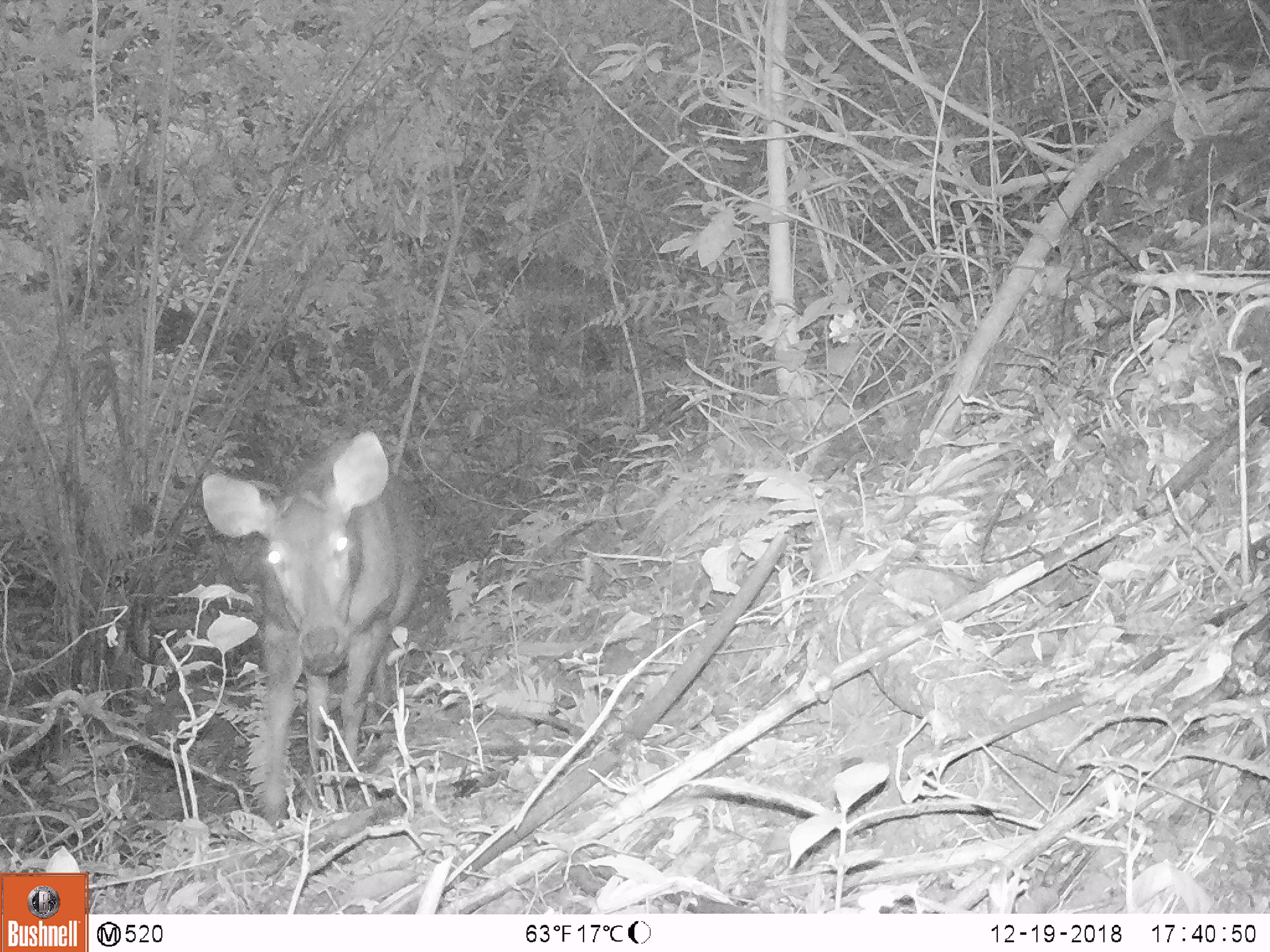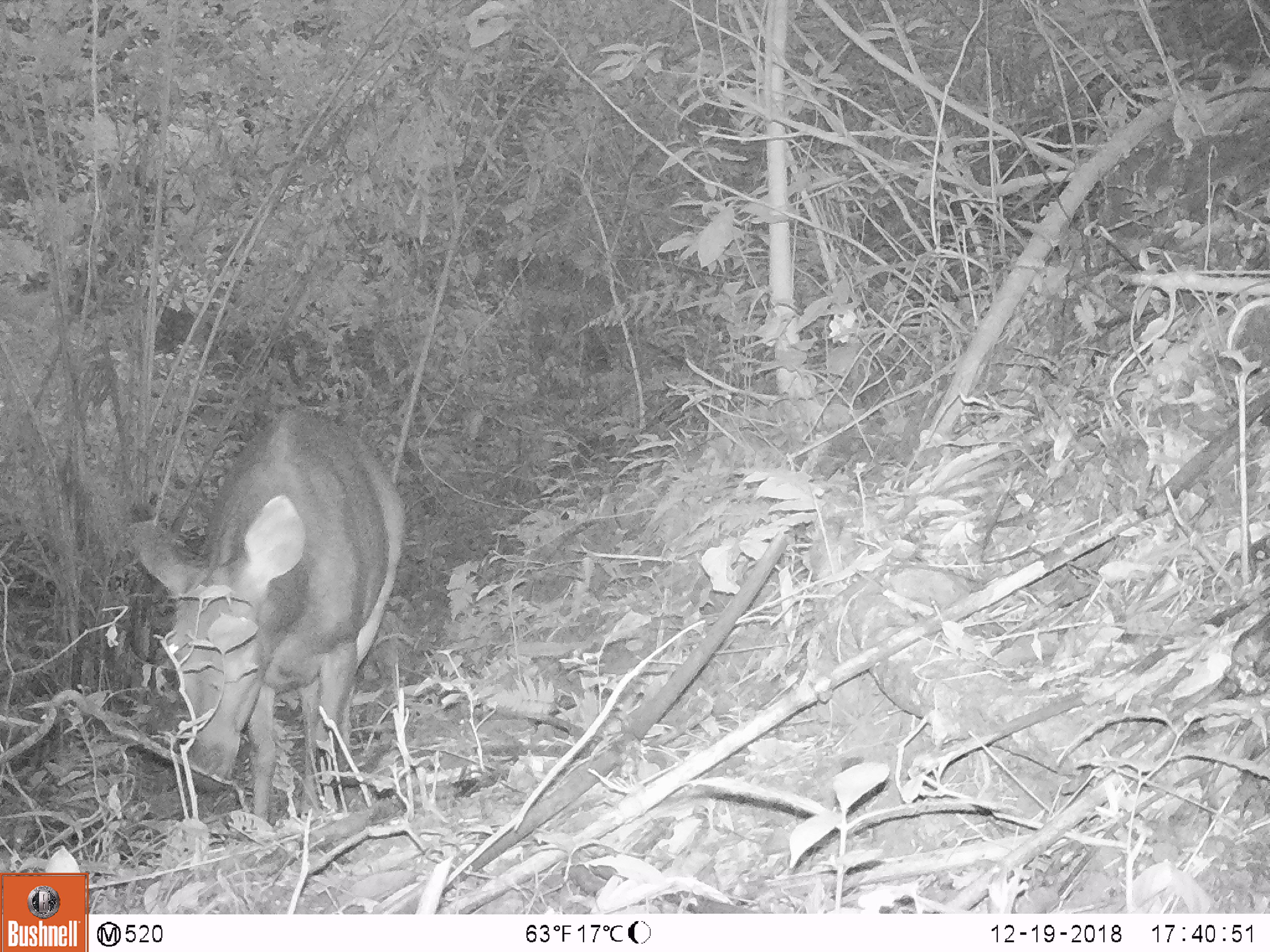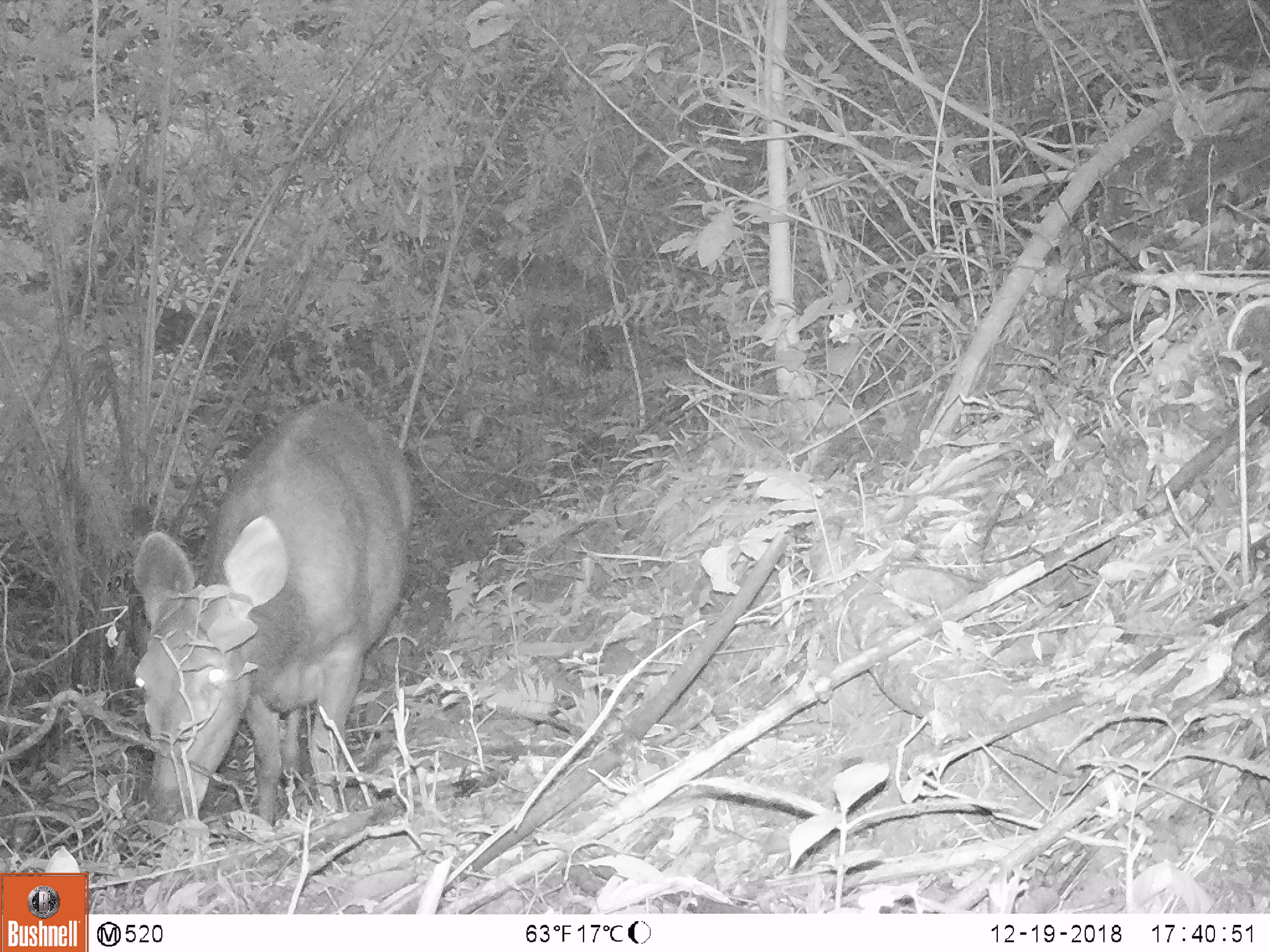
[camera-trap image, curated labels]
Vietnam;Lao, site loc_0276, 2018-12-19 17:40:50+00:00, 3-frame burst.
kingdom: Animalia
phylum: Chordata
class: Mammalia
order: Artiodactyla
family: Cervidae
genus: Rusa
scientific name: Rusa unicolor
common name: sambar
Sambar (Rusa unicolor). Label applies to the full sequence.